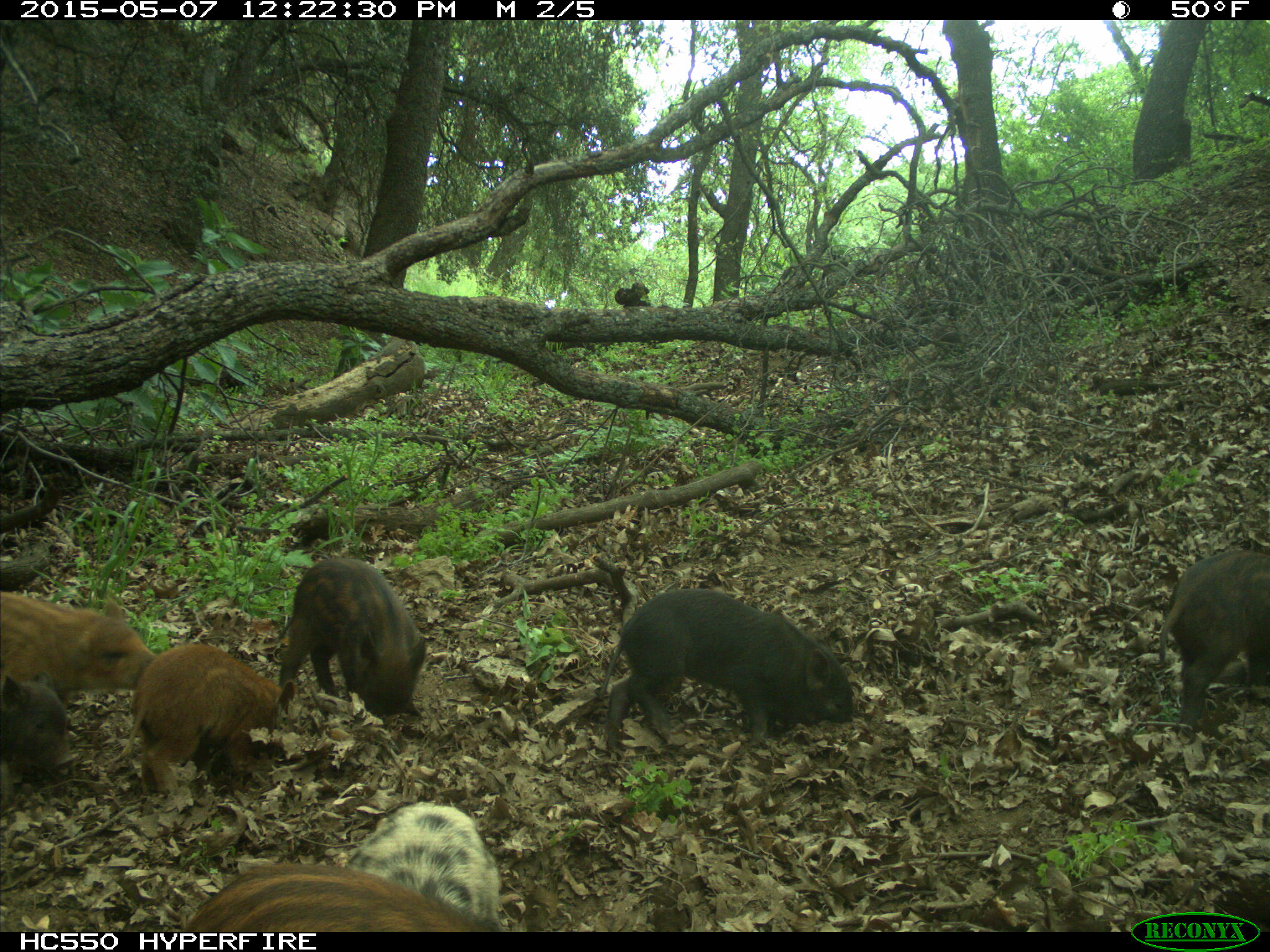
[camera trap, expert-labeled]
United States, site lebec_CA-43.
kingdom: Animalia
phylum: Chordata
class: Mammalia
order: Artiodactyla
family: Suidae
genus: Sus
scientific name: Sus scrofa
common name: wild boar